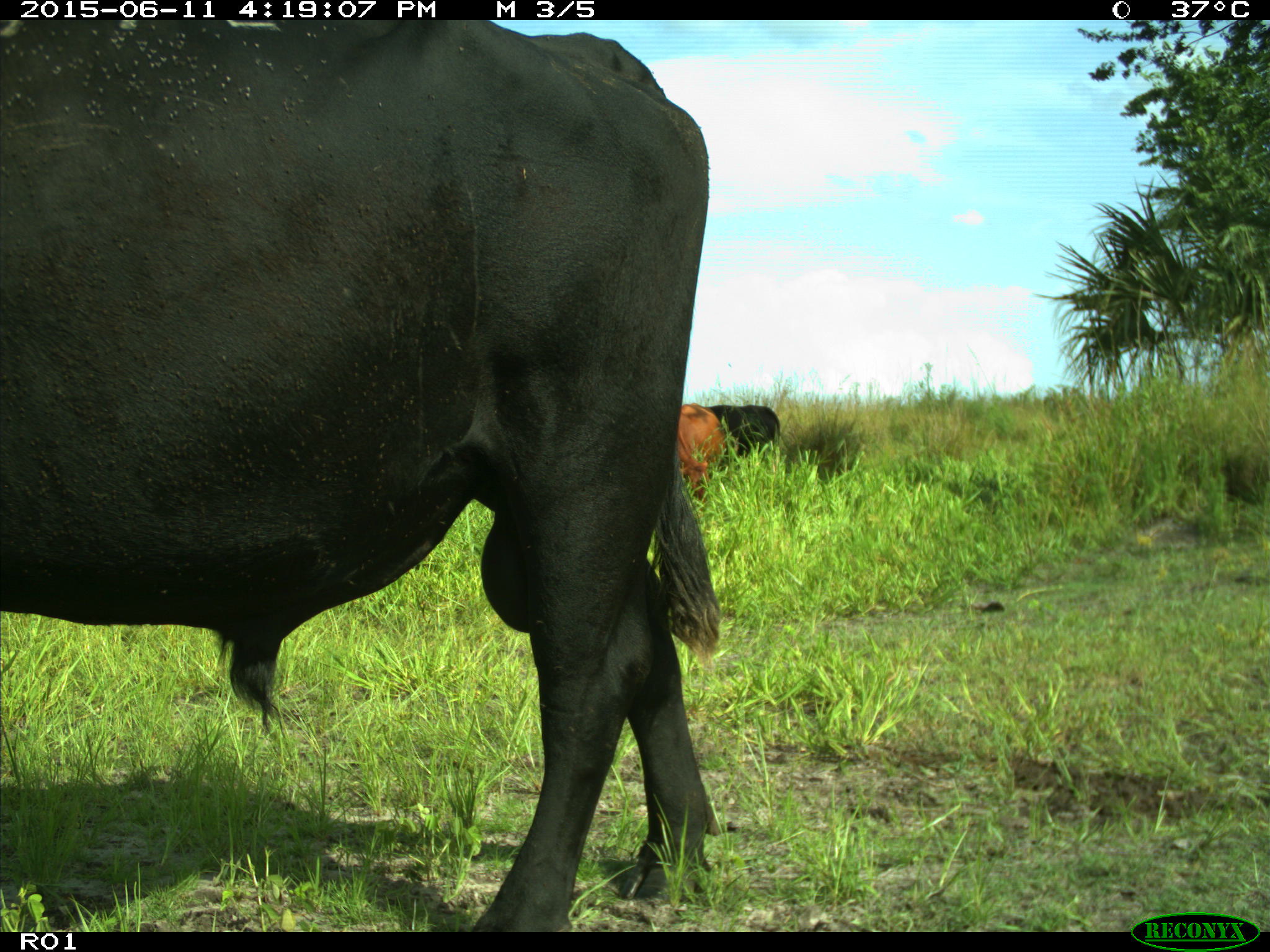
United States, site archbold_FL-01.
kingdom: Animalia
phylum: Chordata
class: Mammalia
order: Artiodactyla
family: Bovidae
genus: Bos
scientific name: Bos taurus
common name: domestic cow